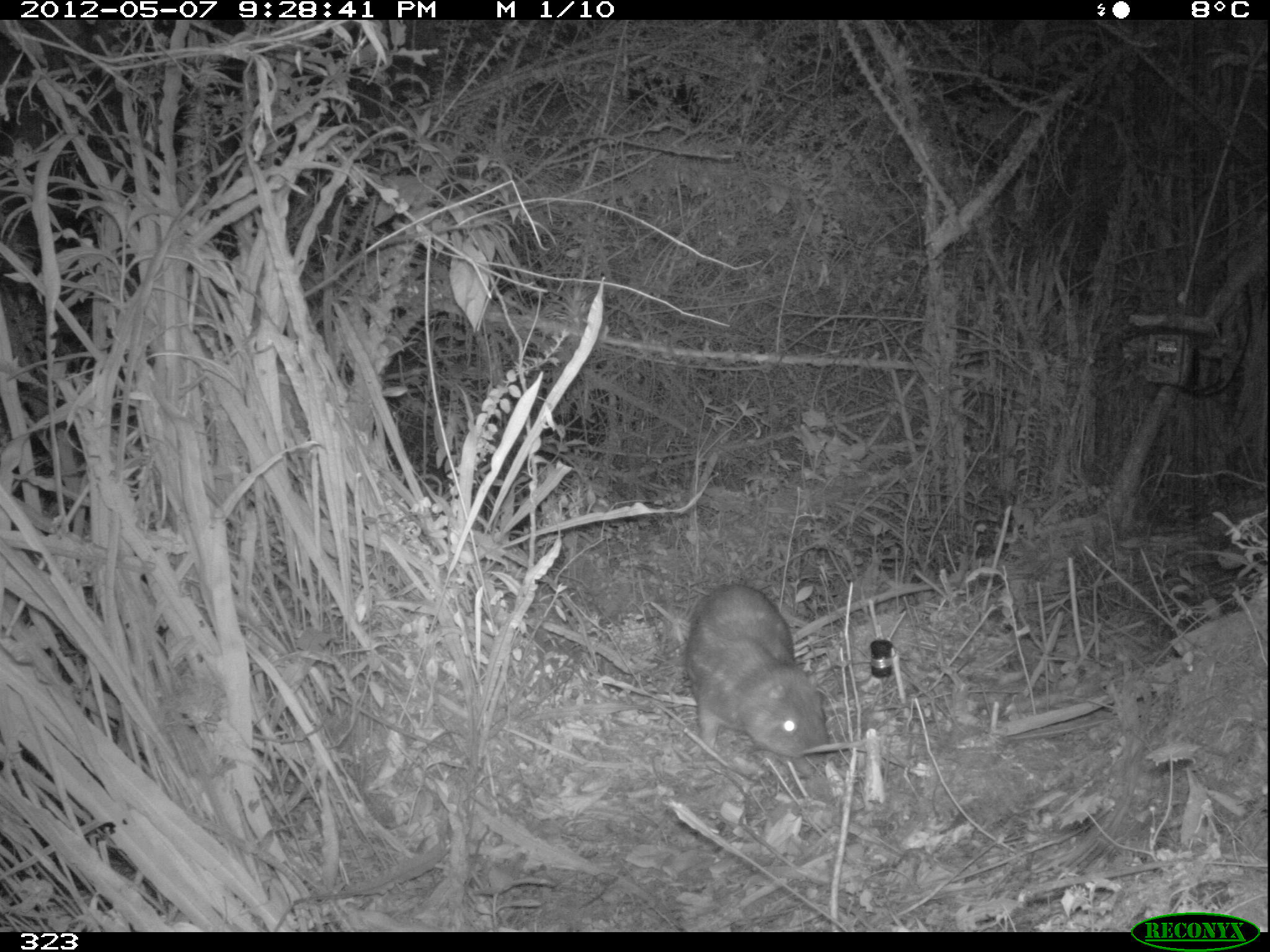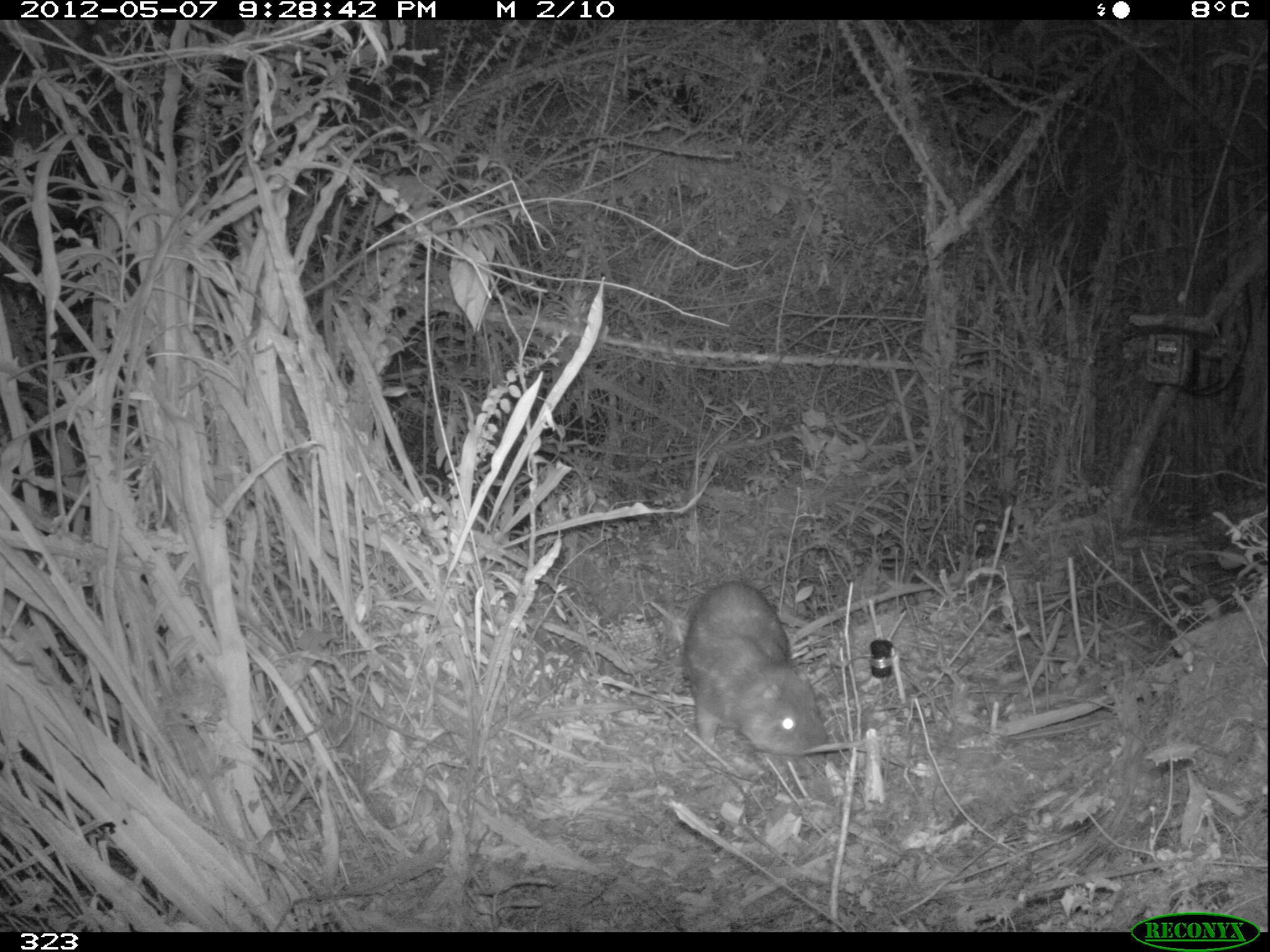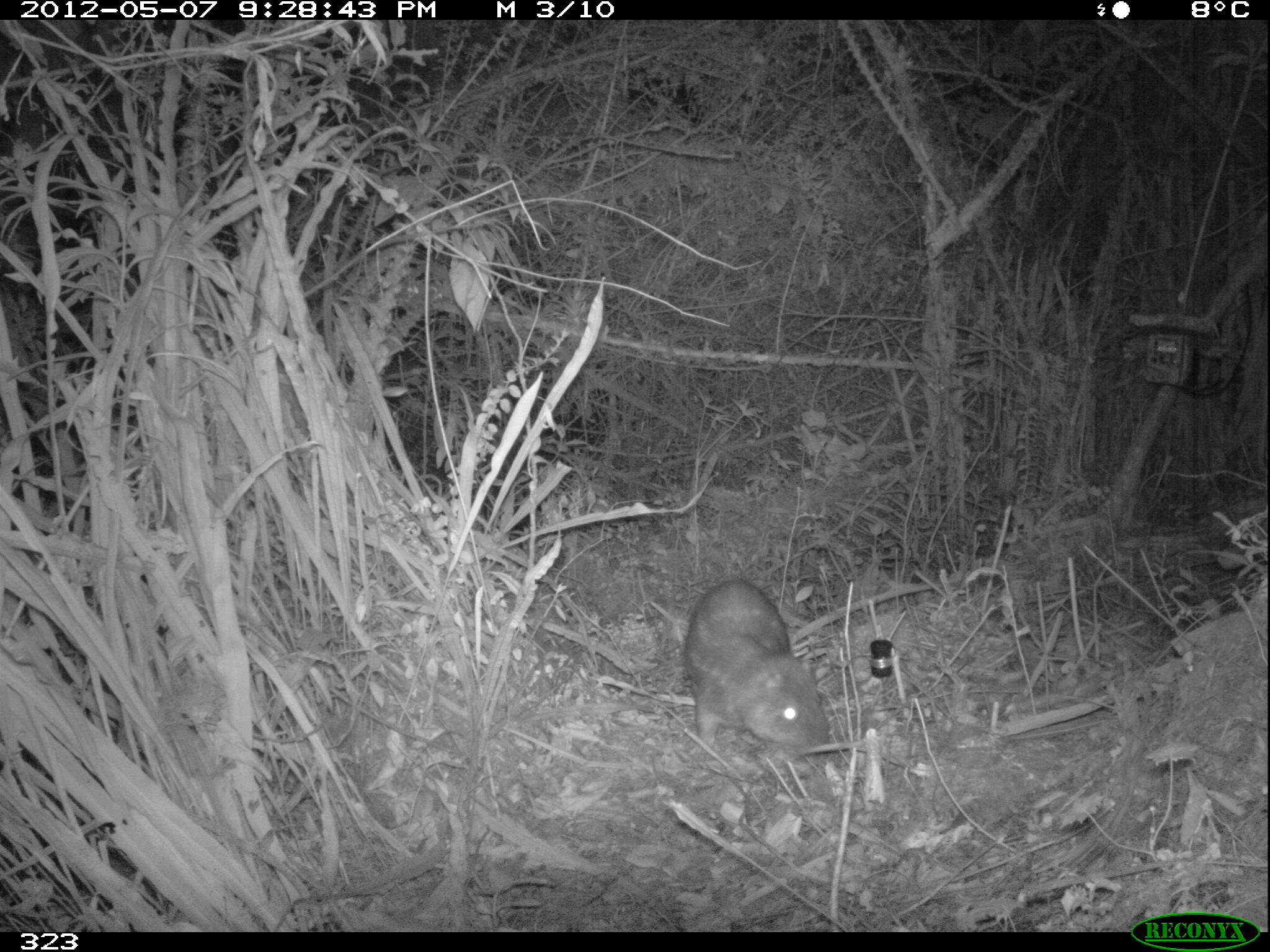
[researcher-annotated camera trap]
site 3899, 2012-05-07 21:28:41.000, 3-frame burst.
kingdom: Animalia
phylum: Chordata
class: Mammalia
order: Rodentia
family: Cuniculidae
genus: Cuniculus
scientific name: Cuniculus taczanowskii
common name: mountain paca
Cuniculus taczanowskii (mountain paca).